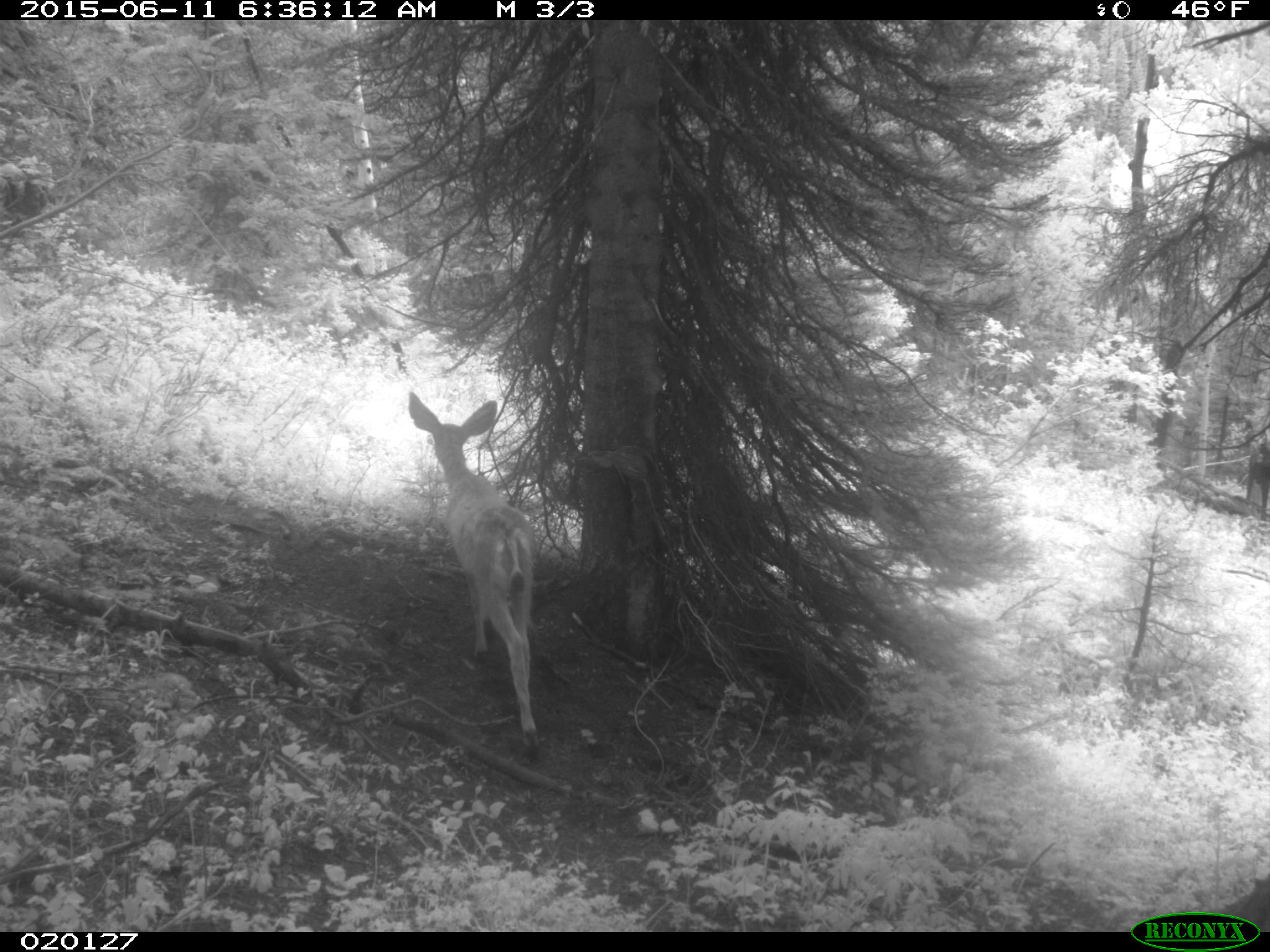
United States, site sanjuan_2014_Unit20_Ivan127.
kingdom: Animalia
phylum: Chordata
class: Mammalia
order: Artiodactyla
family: Cervidae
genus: Odocoileus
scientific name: Odocoileus hemionus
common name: mule deer